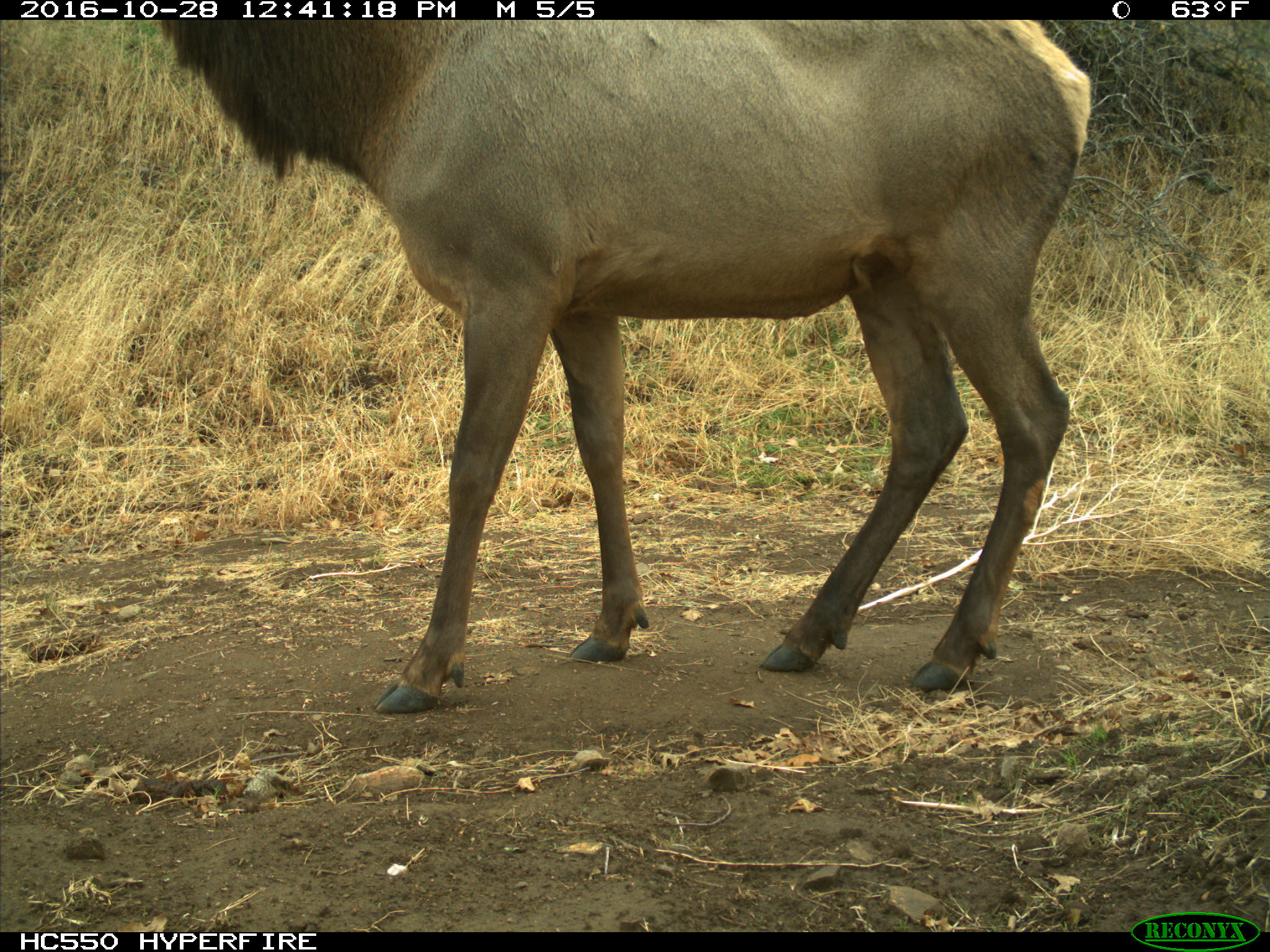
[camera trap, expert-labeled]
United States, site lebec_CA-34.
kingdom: Animalia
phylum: Chordata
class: Mammalia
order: Artiodactyla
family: Cervidae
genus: Cervus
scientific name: Cervus canadensis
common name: elk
Cervus canadensis (elk).